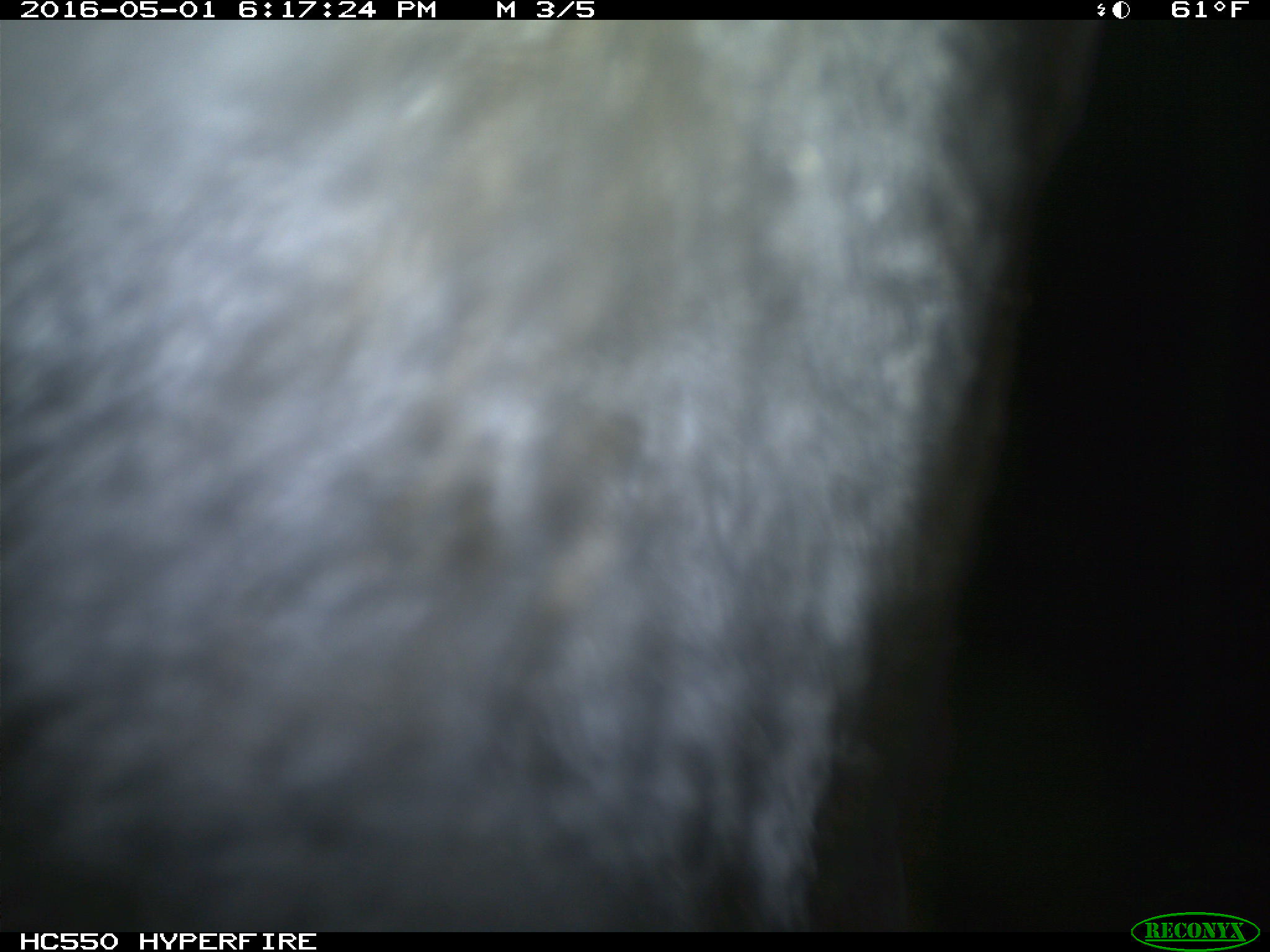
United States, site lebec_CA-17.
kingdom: Animalia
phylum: Chordata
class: Mammalia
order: Artiodactyla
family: Bovidae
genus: Bos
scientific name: Bos taurus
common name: domestic cow